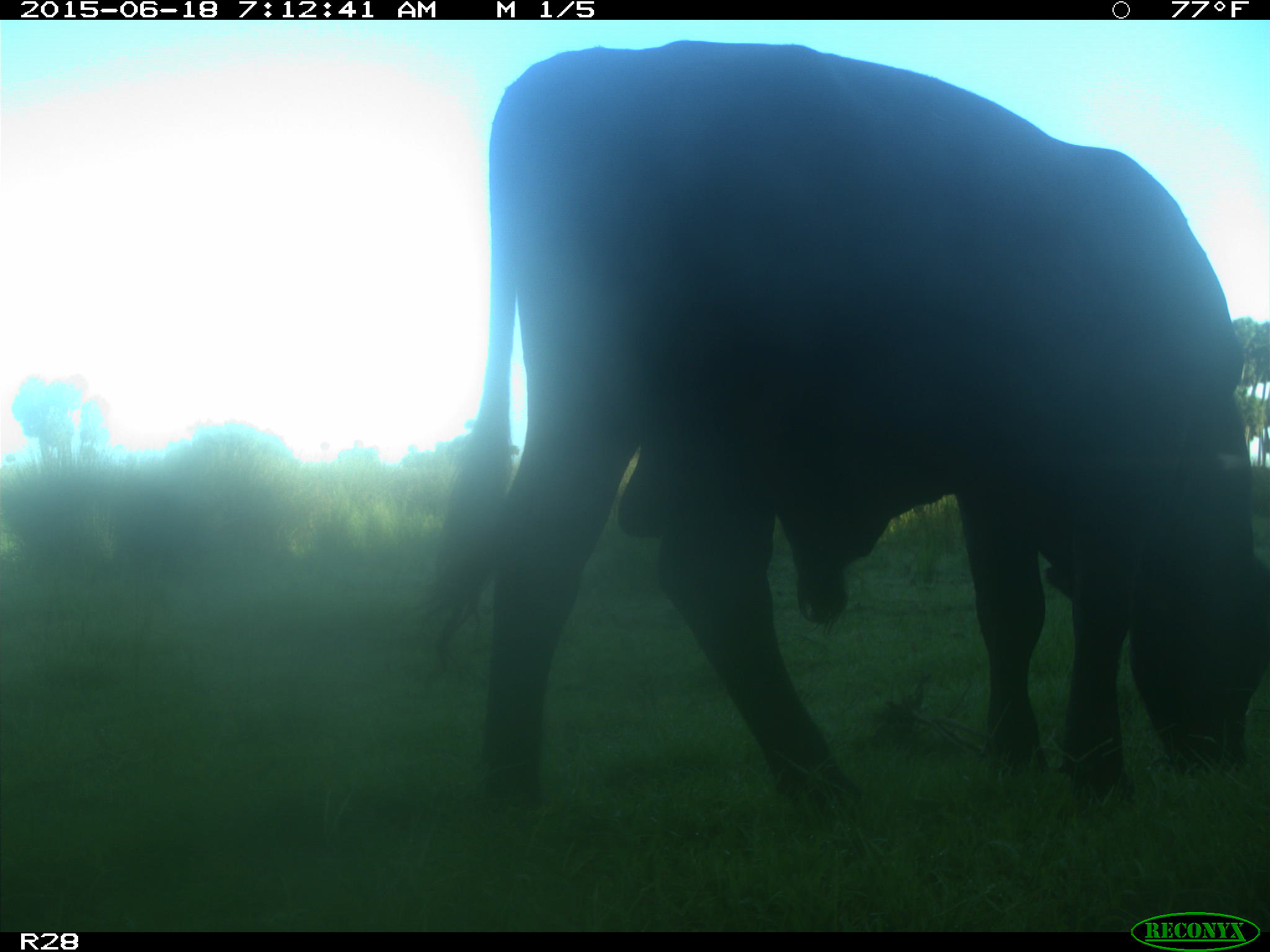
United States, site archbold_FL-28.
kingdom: Animalia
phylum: Chordata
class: Mammalia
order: Artiodactyla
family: Bovidae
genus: Bos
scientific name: Bos taurus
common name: domestic cow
Bos taurus (domestic cow).